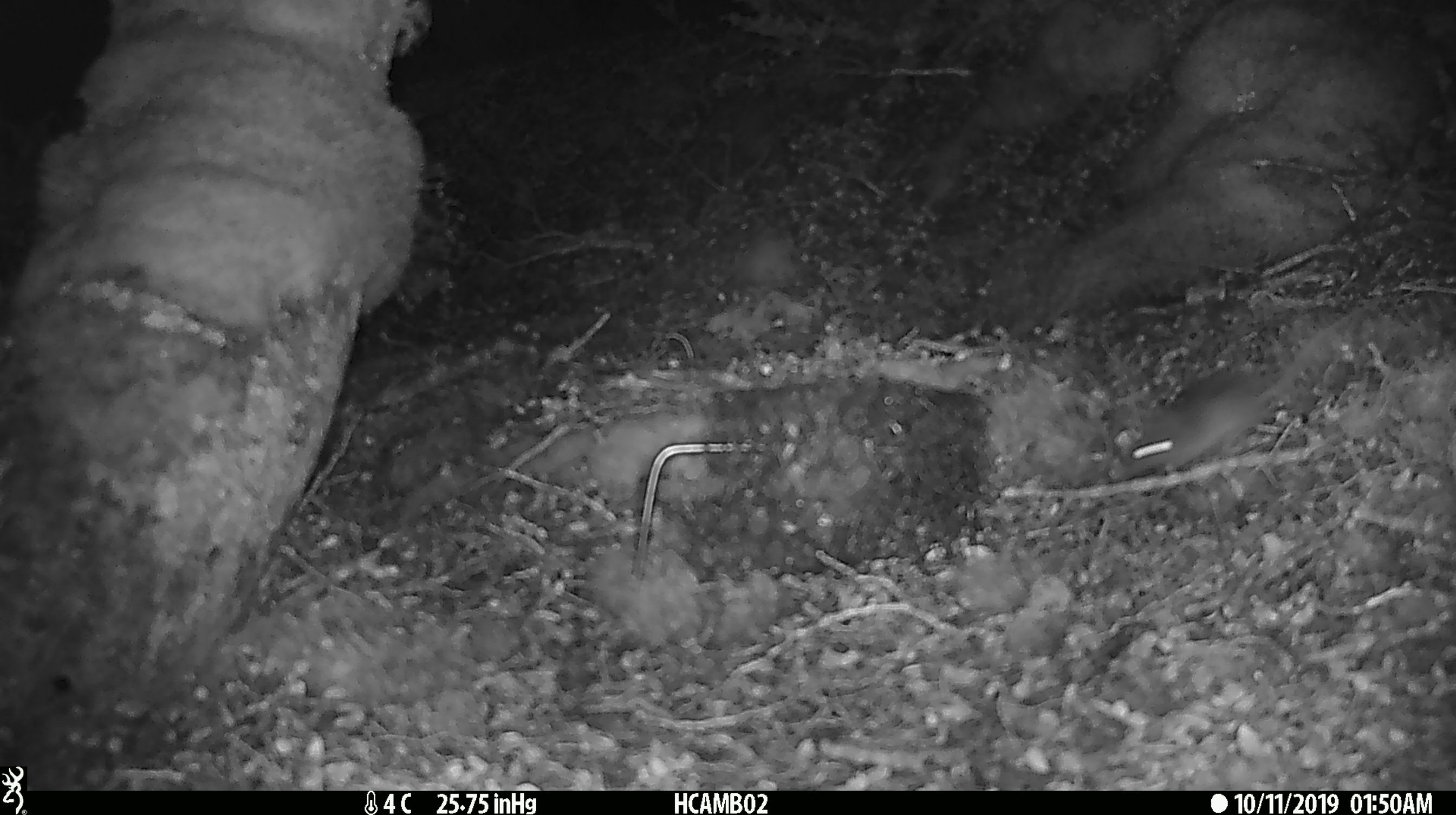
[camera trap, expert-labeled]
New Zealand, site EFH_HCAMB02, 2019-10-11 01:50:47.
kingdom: Animalia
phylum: Chordata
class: Mammalia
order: Rodentia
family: Muridae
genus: Mus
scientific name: Mus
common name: mouse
Mouse (Mus).